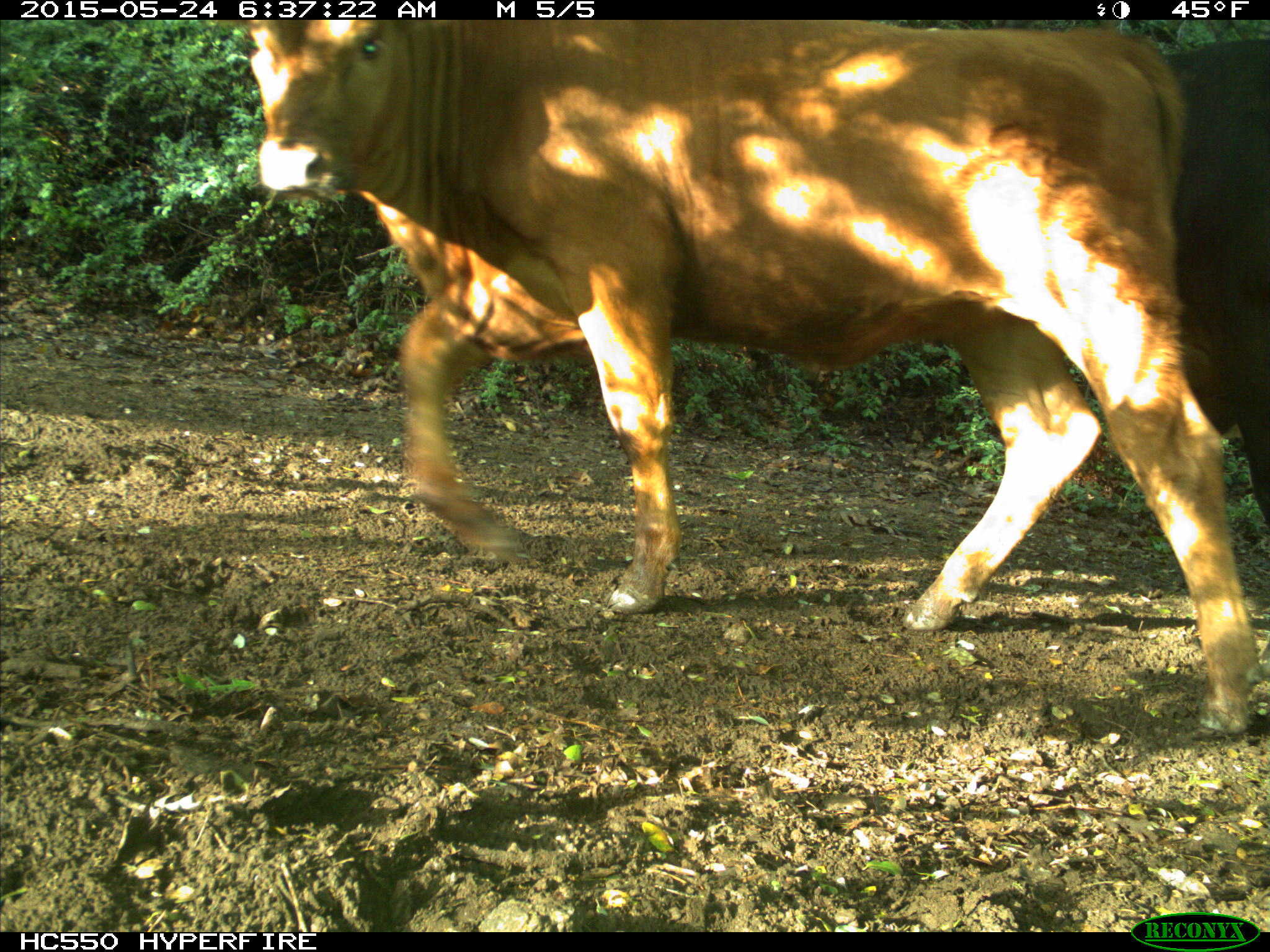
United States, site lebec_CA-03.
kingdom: Animalia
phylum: Chordata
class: Mammalia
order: Artiodactyla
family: Bovidae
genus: Bos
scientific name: Bos taurus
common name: domestic cow